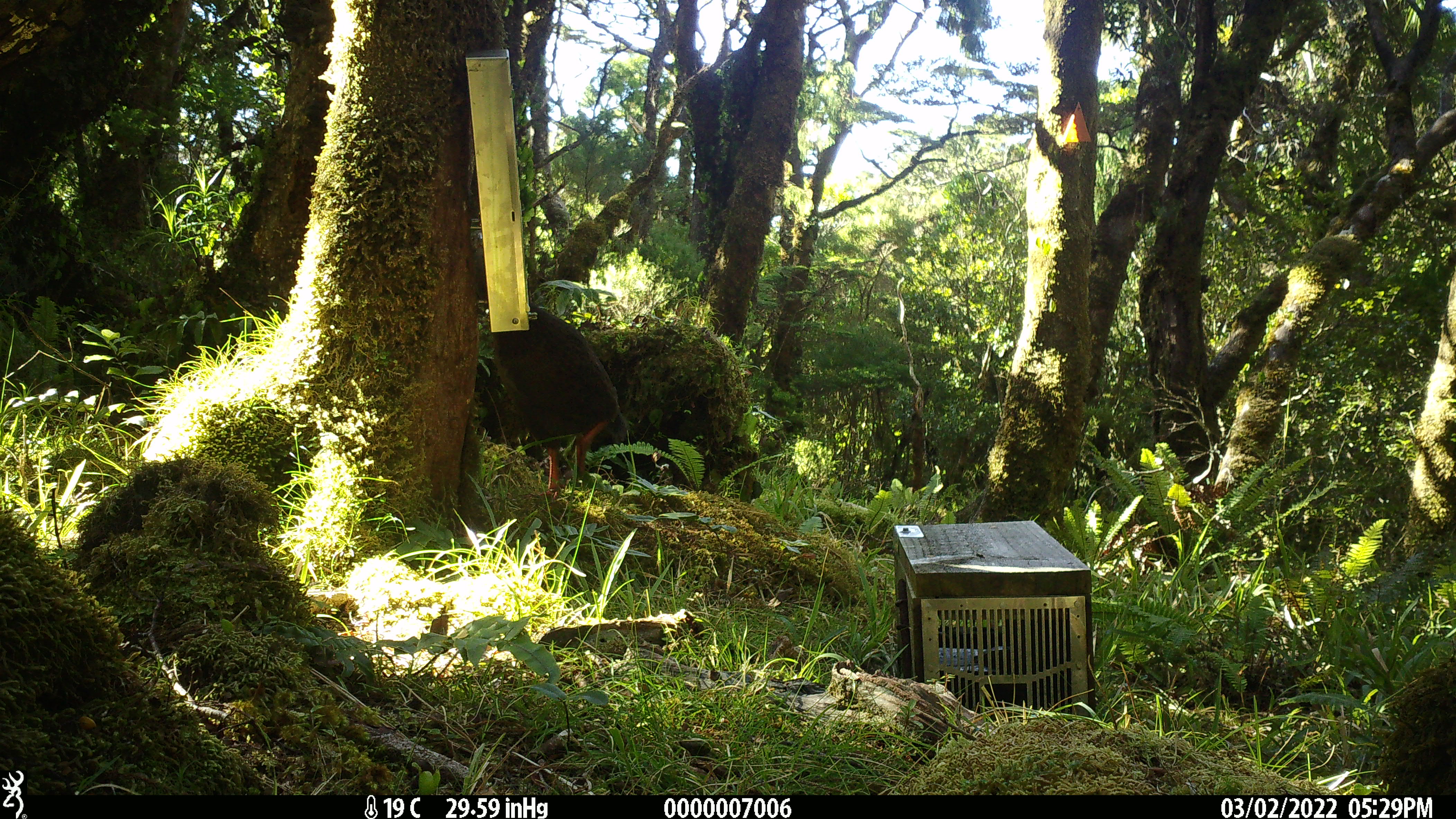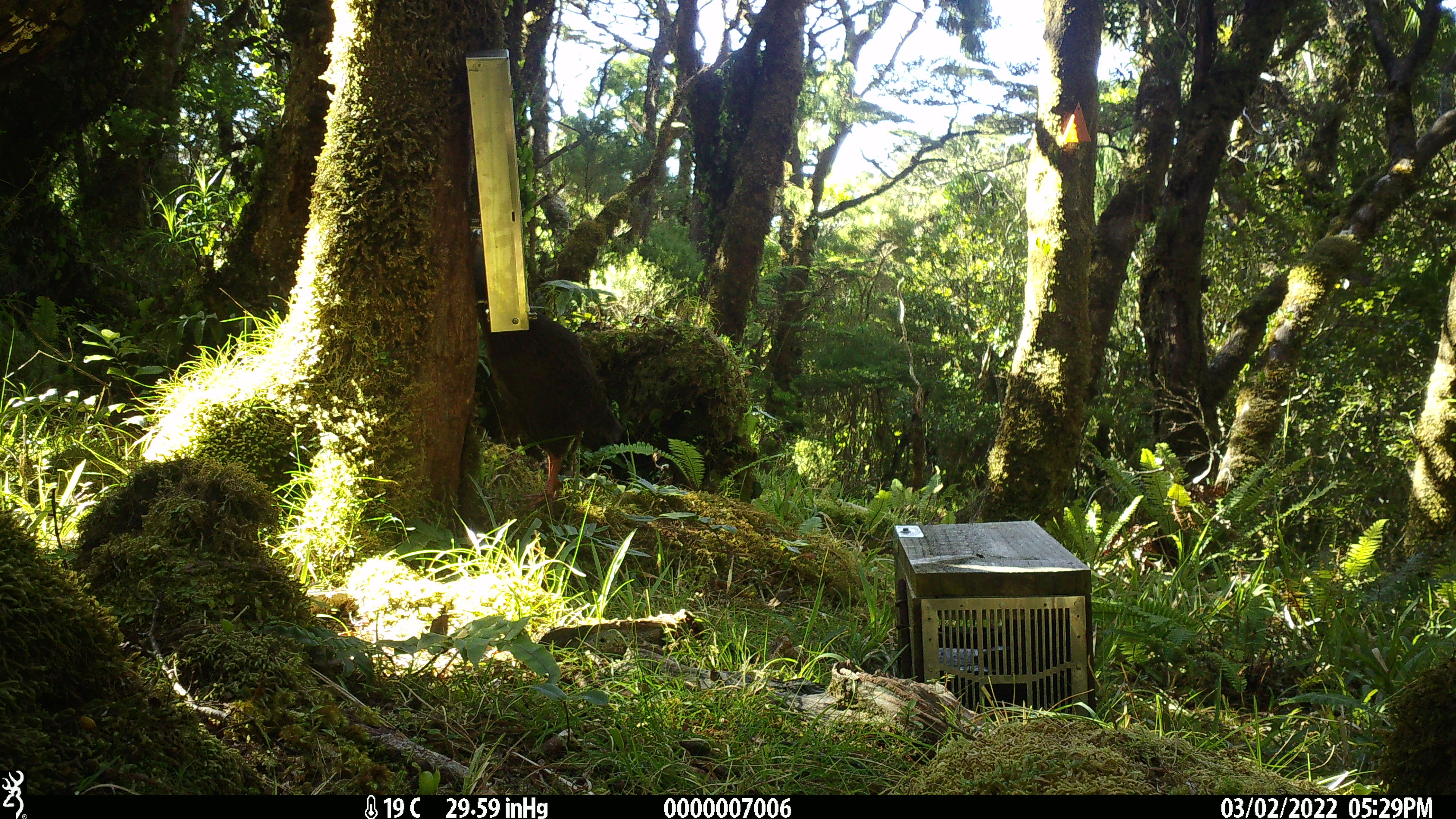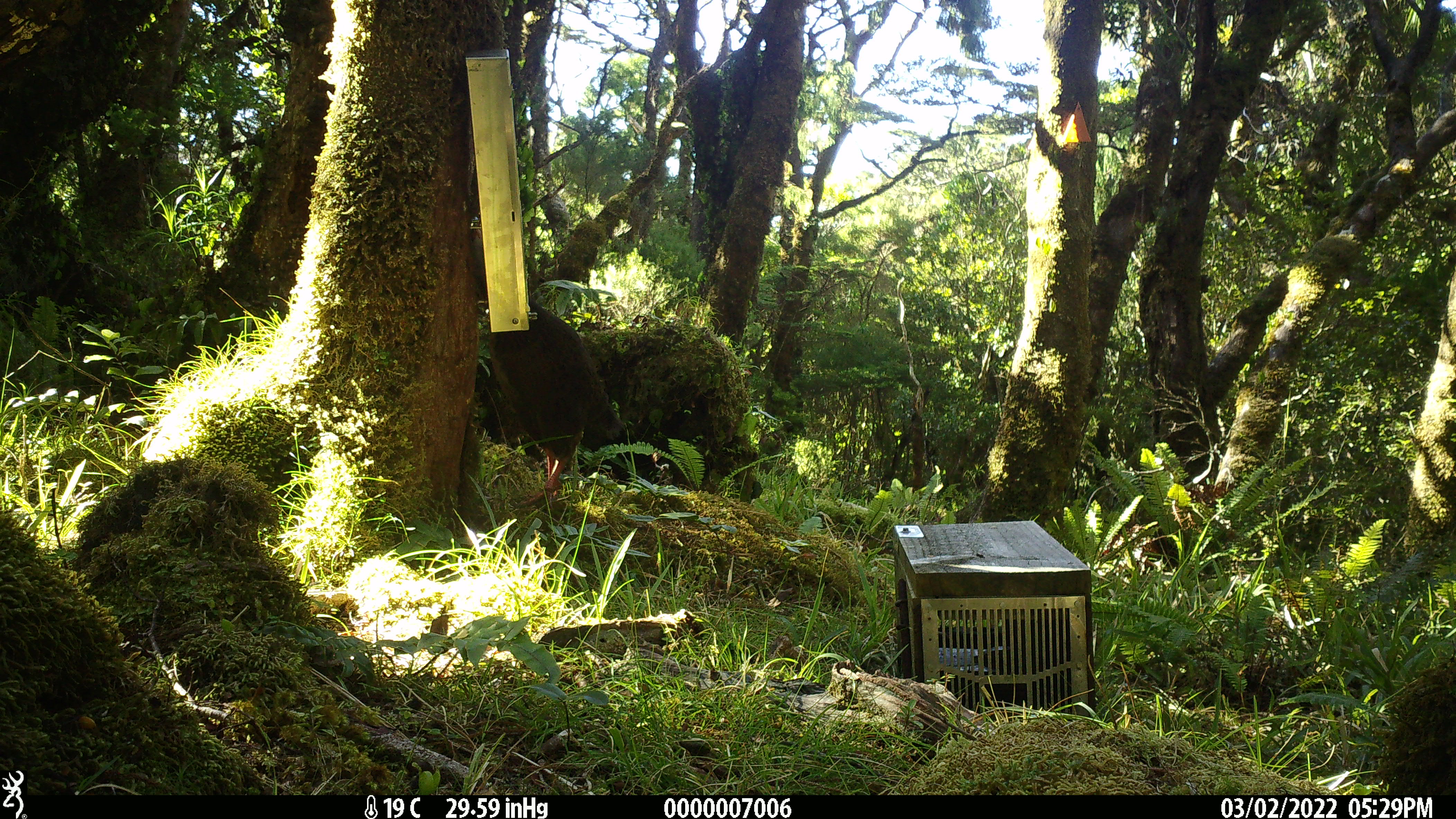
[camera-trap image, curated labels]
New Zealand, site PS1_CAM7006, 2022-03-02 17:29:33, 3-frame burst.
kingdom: Animalia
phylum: Chordata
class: Aves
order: Gruiformes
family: Rallidae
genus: Gallirallus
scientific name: Gallirallus australis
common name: weka